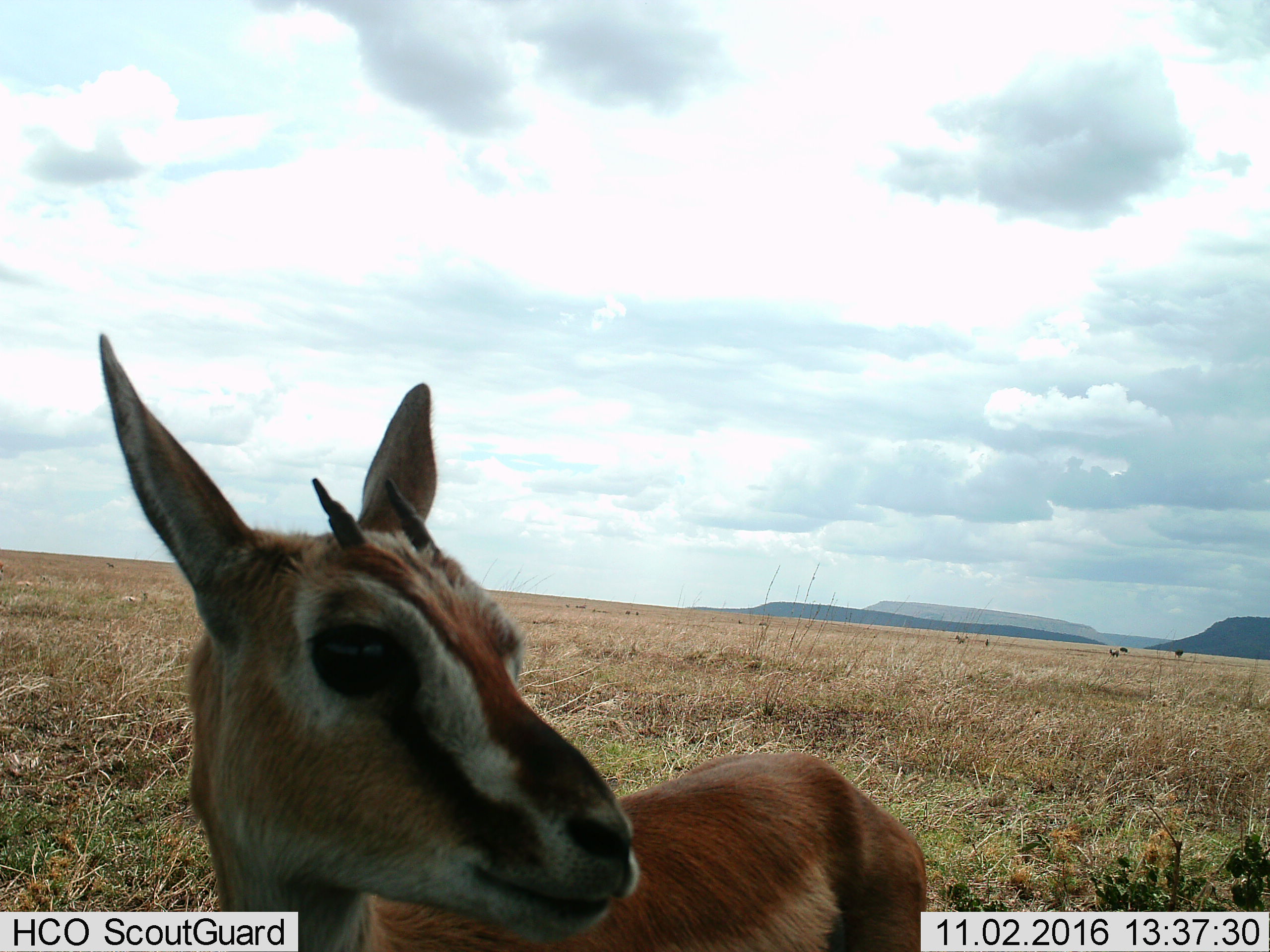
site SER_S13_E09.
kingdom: Animalia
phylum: Chordata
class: Mammalia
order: Artiodactyla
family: Bovidae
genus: Eudorcas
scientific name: Eudorcas thomsonii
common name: thomson's gazelle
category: gazellethomsons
Gazellethomsons (thomson's gazelle) (Eudorcas thomsonii), count 1. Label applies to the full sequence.